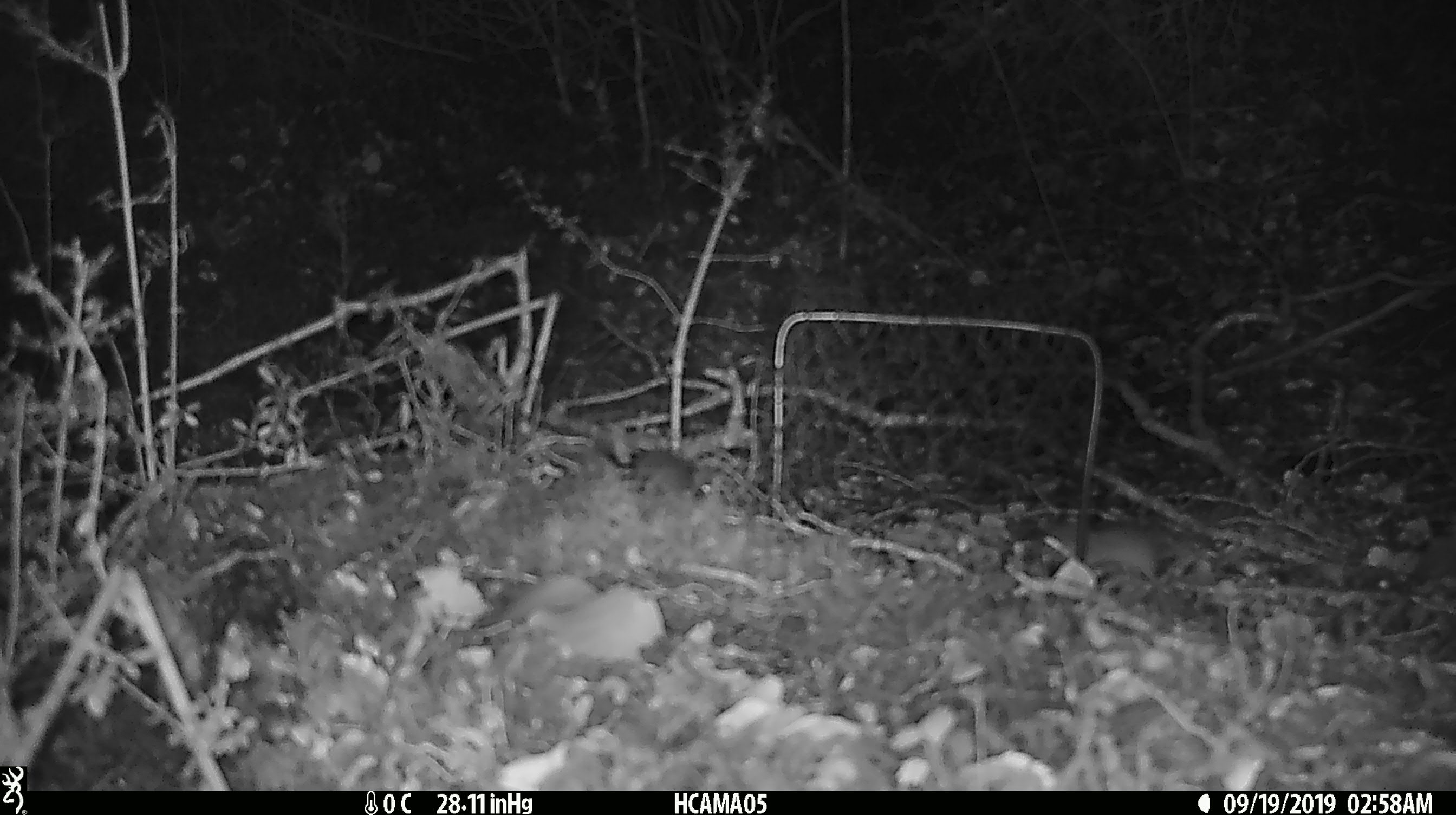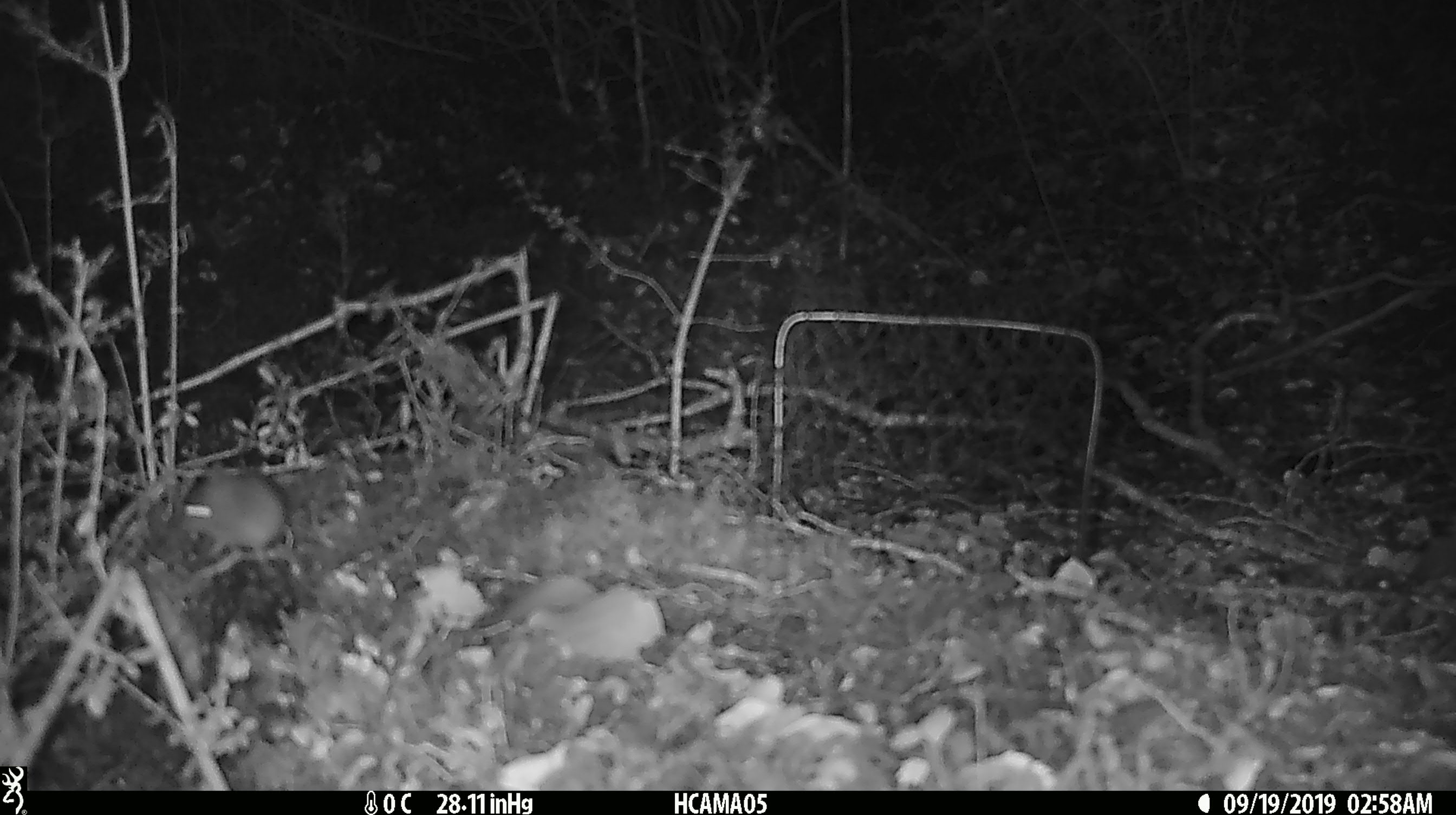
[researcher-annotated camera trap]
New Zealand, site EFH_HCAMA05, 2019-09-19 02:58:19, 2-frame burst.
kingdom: Animalia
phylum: Chordata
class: Mammalia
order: Rodentia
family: Muridae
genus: Mus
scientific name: Mus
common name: mouse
Mouse (Mus).